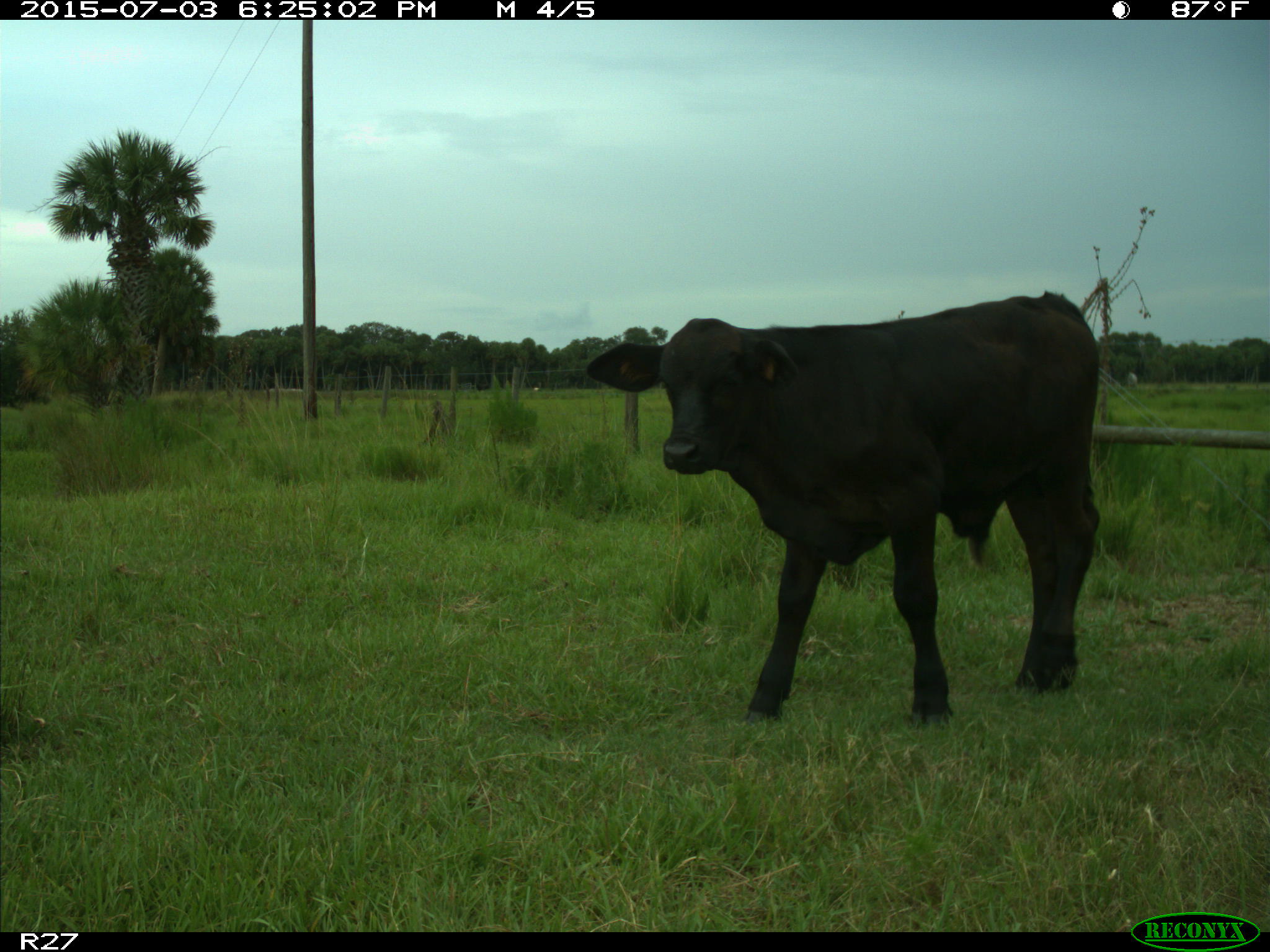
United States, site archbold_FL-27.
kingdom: Animalia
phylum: Chordata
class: Mammalia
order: Artiodactyla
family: Bovidae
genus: Bos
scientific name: Bos taurus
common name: domestic cow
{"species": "Bos taurus (domestic cow)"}